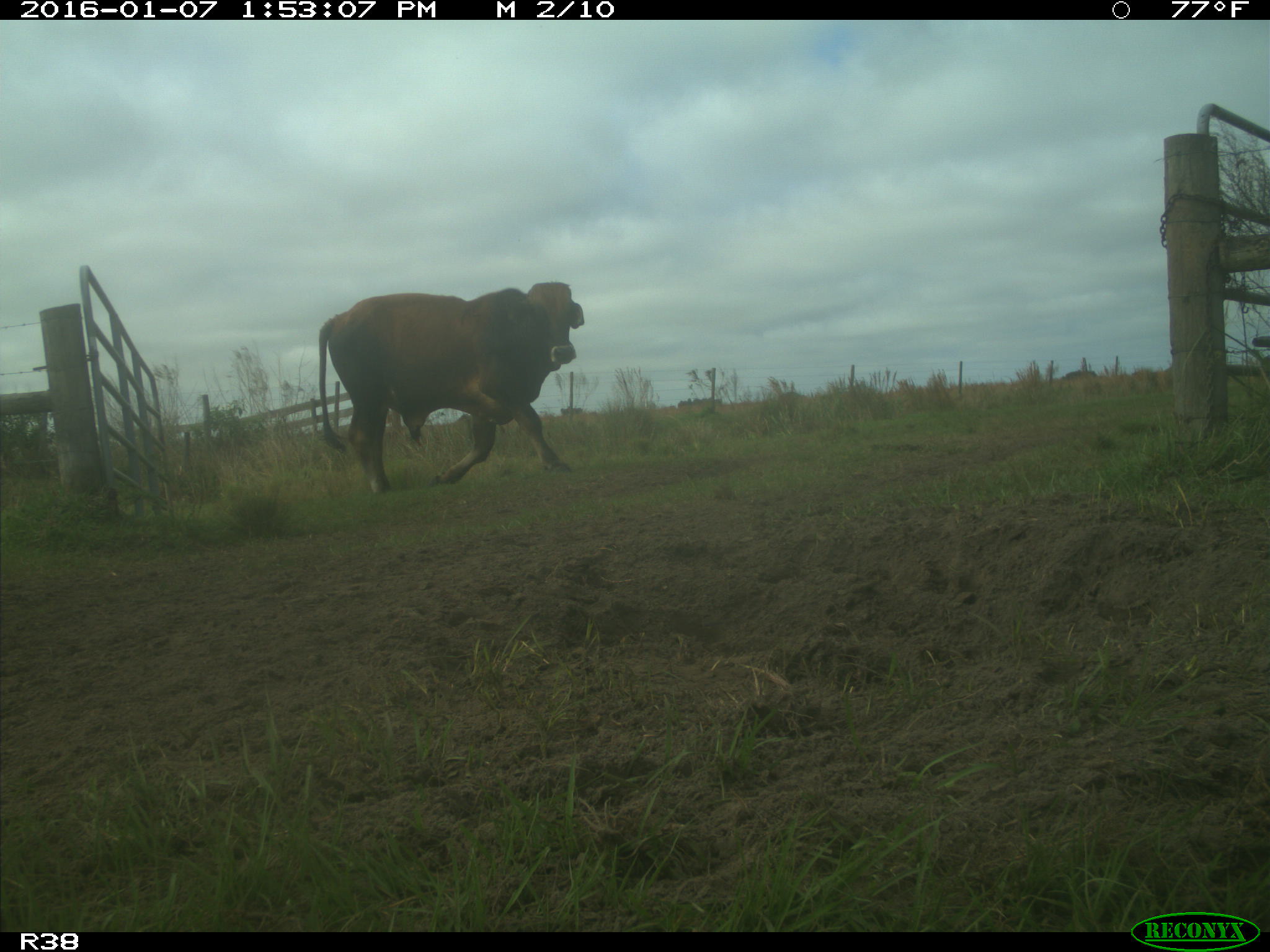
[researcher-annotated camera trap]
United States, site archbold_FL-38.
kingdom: Animalia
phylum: Chordata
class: Mammalia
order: Artiodactyla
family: Bovidae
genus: Bos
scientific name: Bos taurus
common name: domestic cow